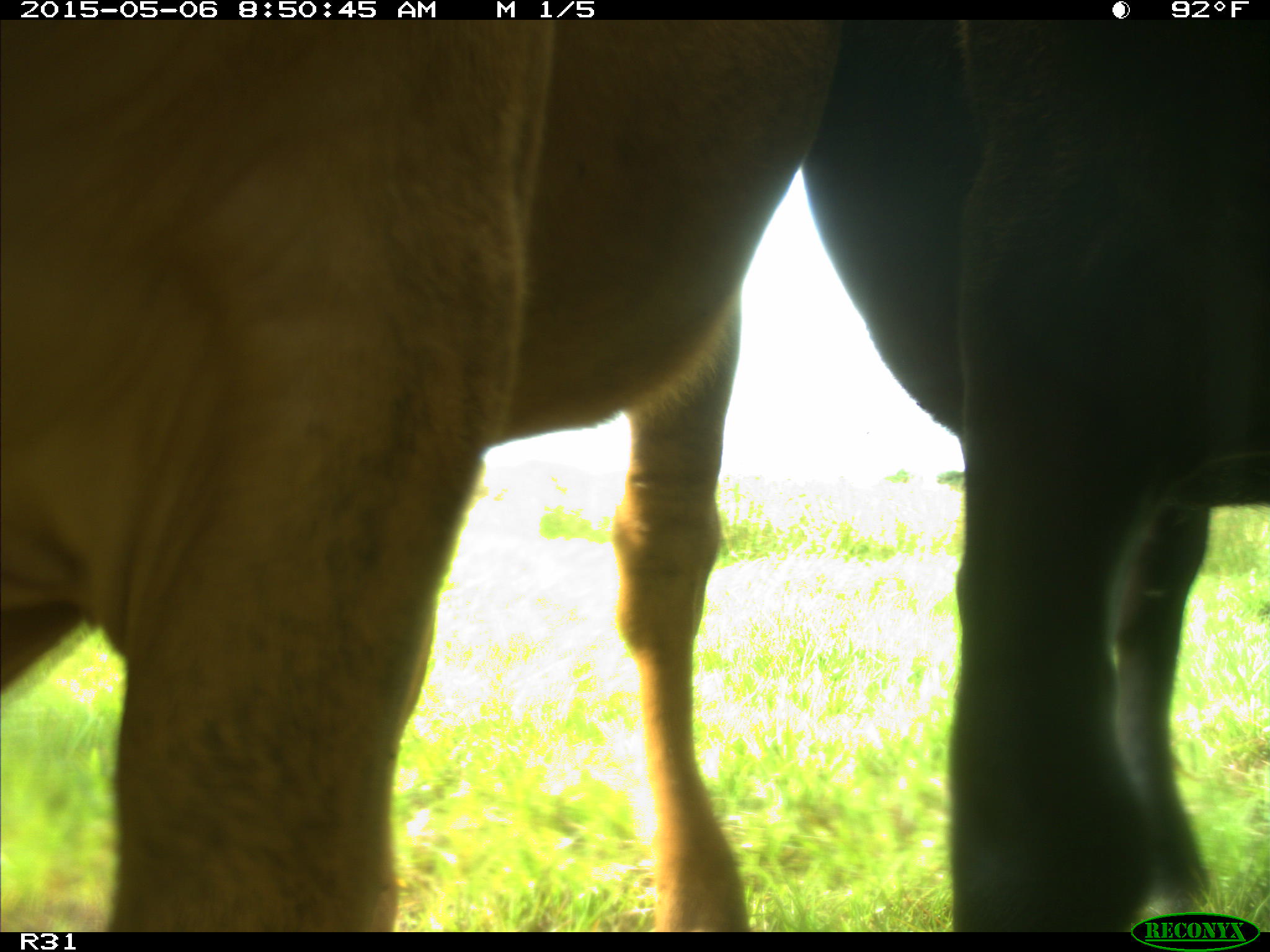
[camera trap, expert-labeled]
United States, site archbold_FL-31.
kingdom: Animalia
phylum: Chordata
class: Mammalia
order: Artiodactyla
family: Bovidae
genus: Bos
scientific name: Bos taurus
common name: domestic cow